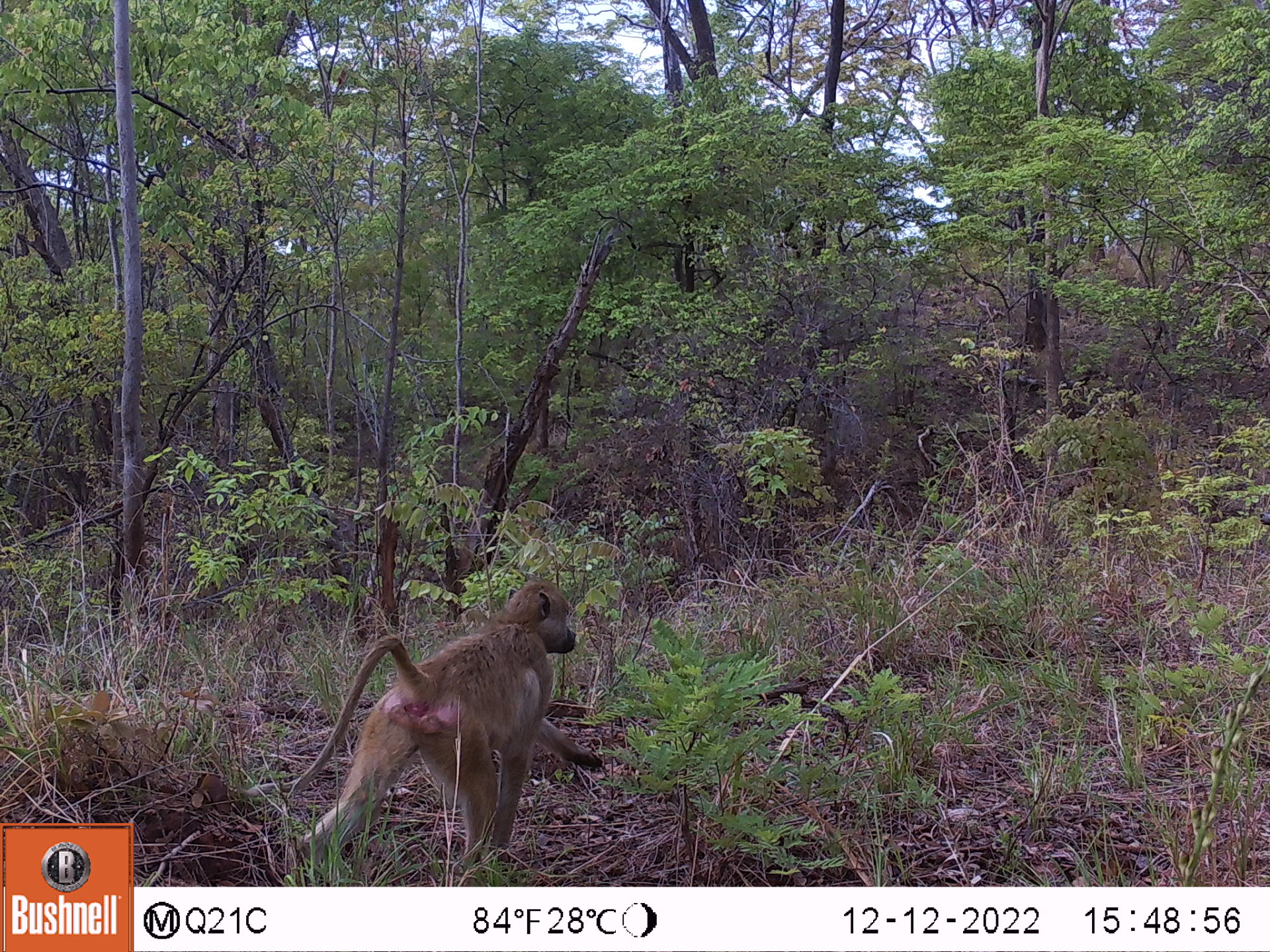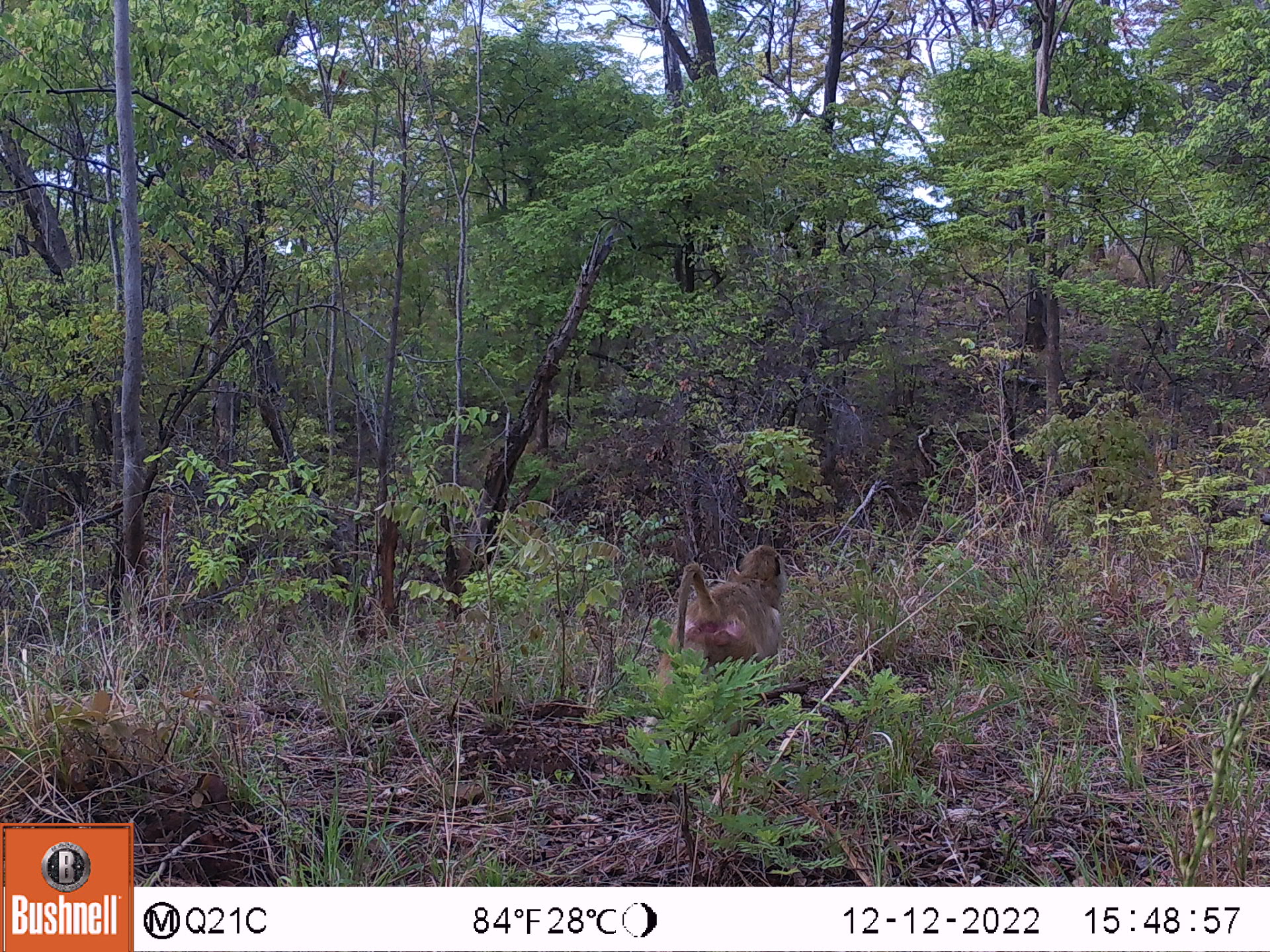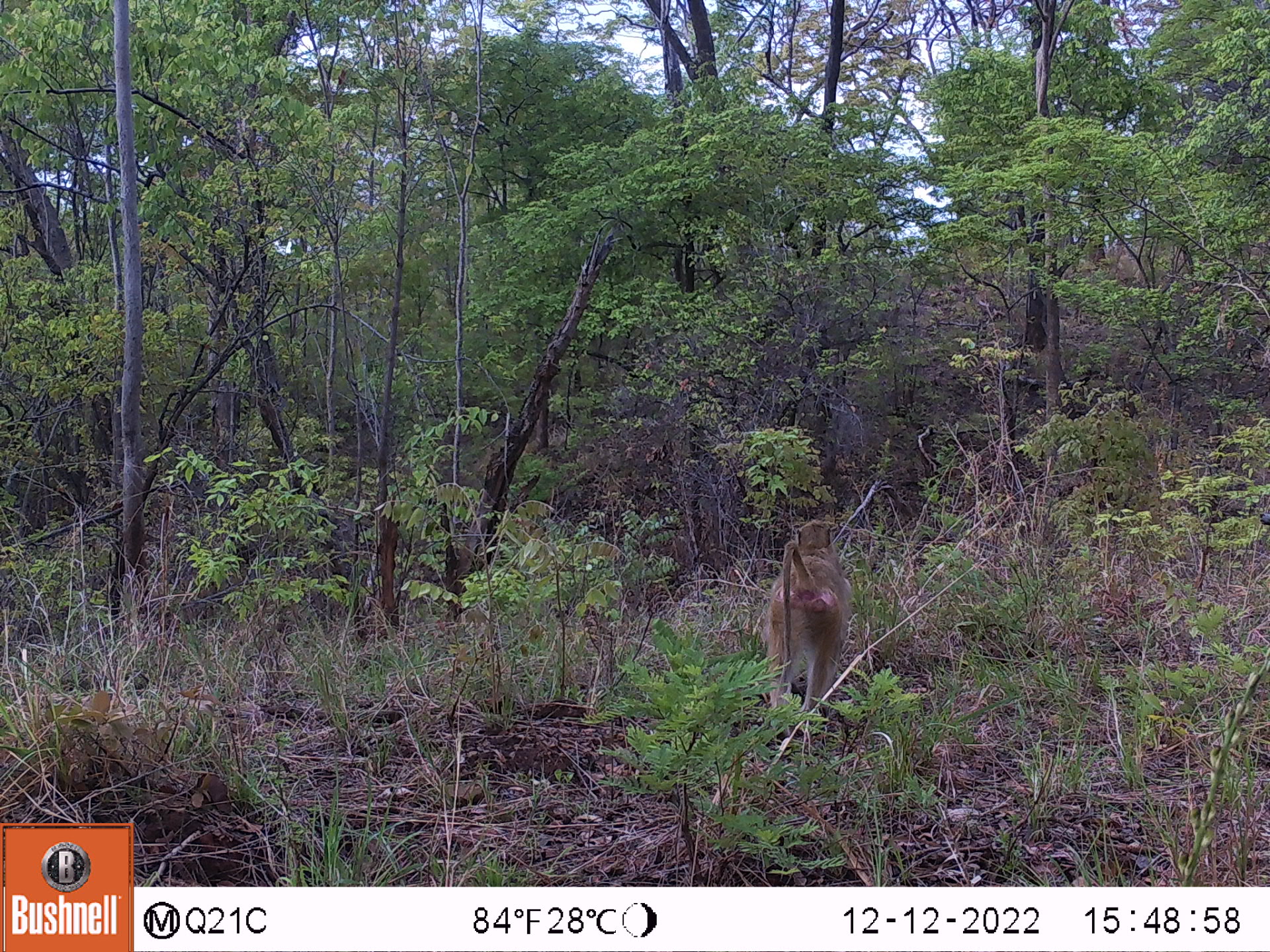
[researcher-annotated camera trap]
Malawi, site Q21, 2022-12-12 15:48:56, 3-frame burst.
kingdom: Animalia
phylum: Chordata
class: Mammalia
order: Primates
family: Cercopithecidae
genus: Papio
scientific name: Papio cynocephalus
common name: yellow baboon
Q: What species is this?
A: Yellow baboon (Papio cynocephalus).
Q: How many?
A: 1.